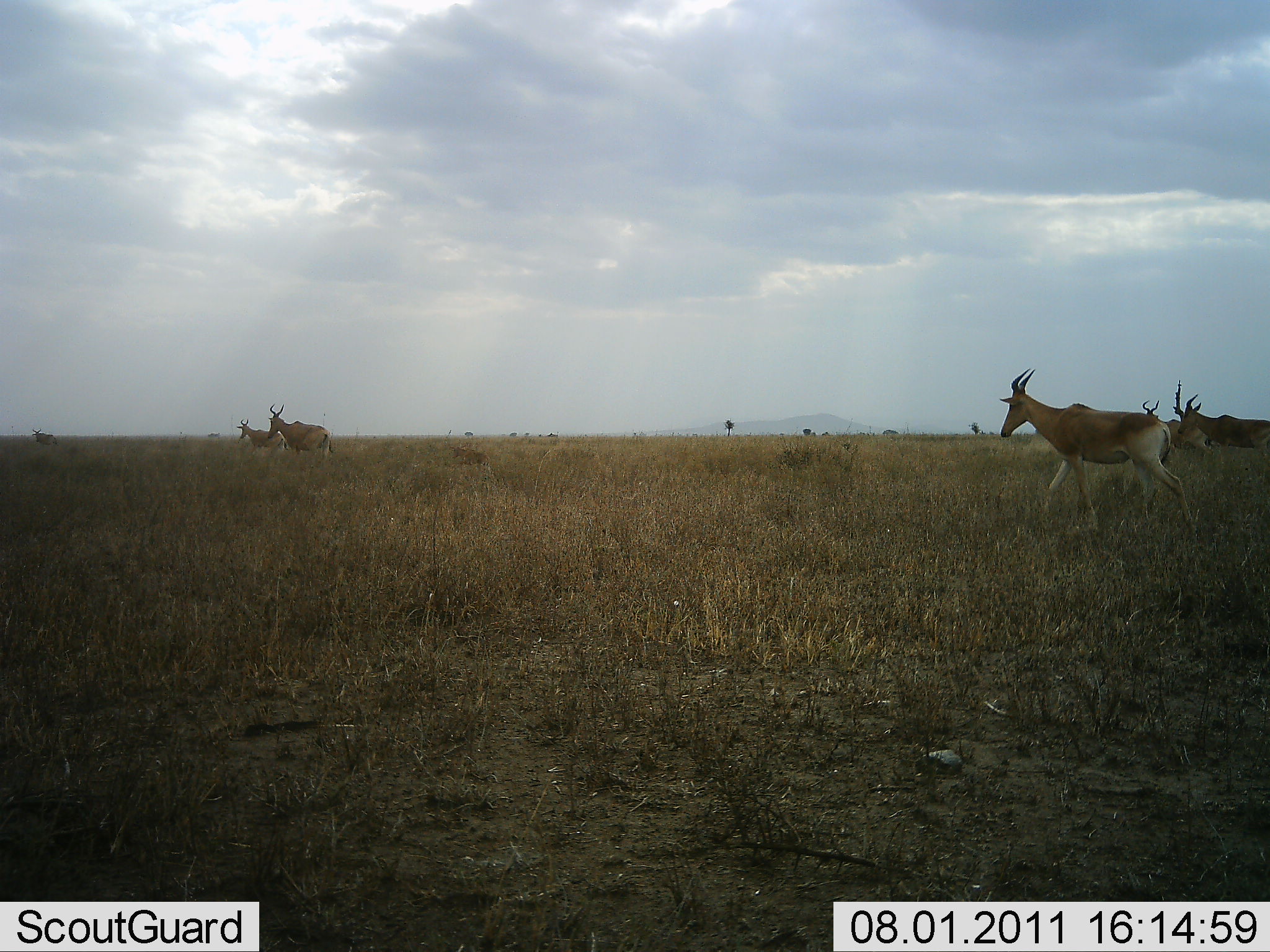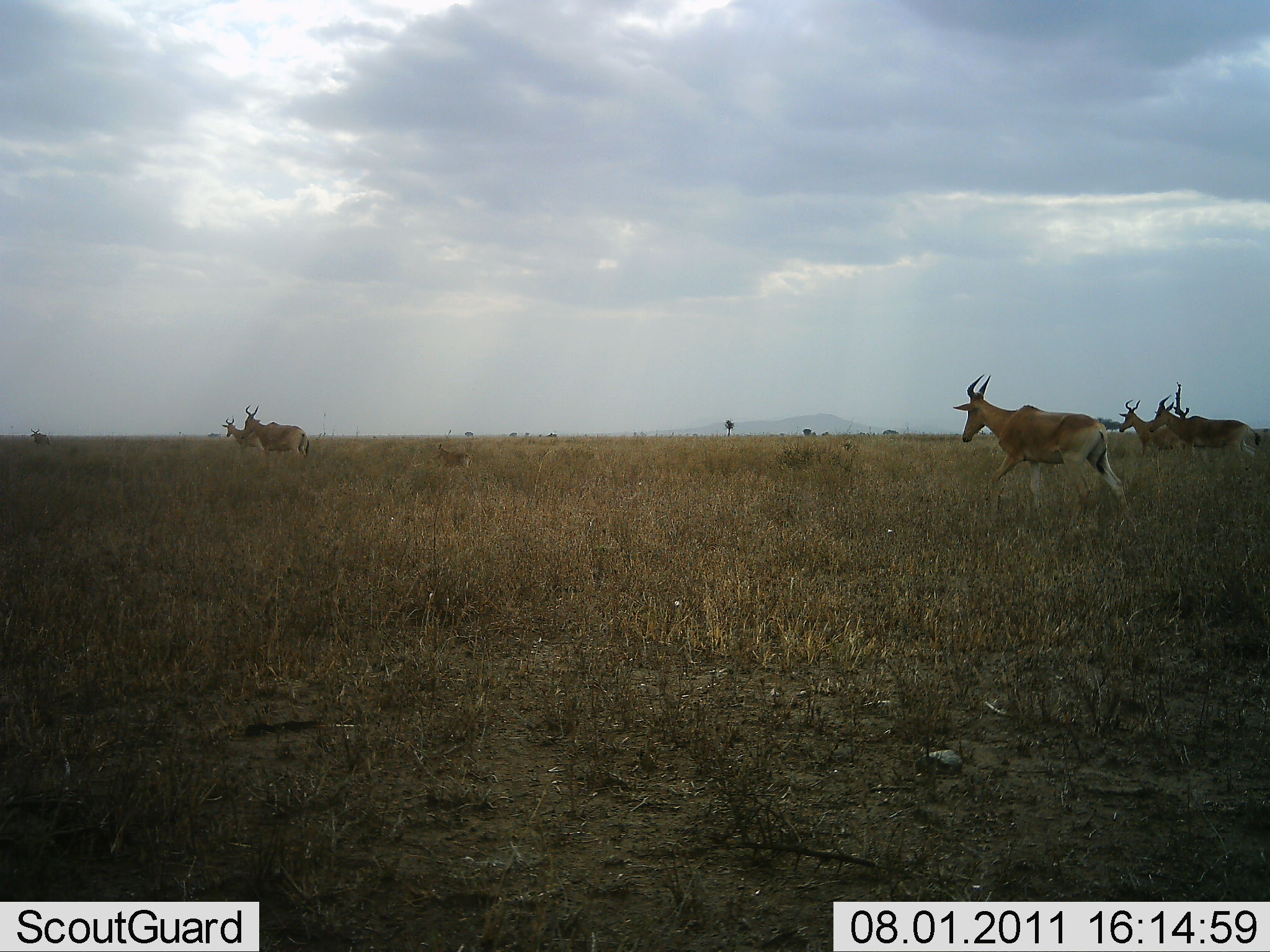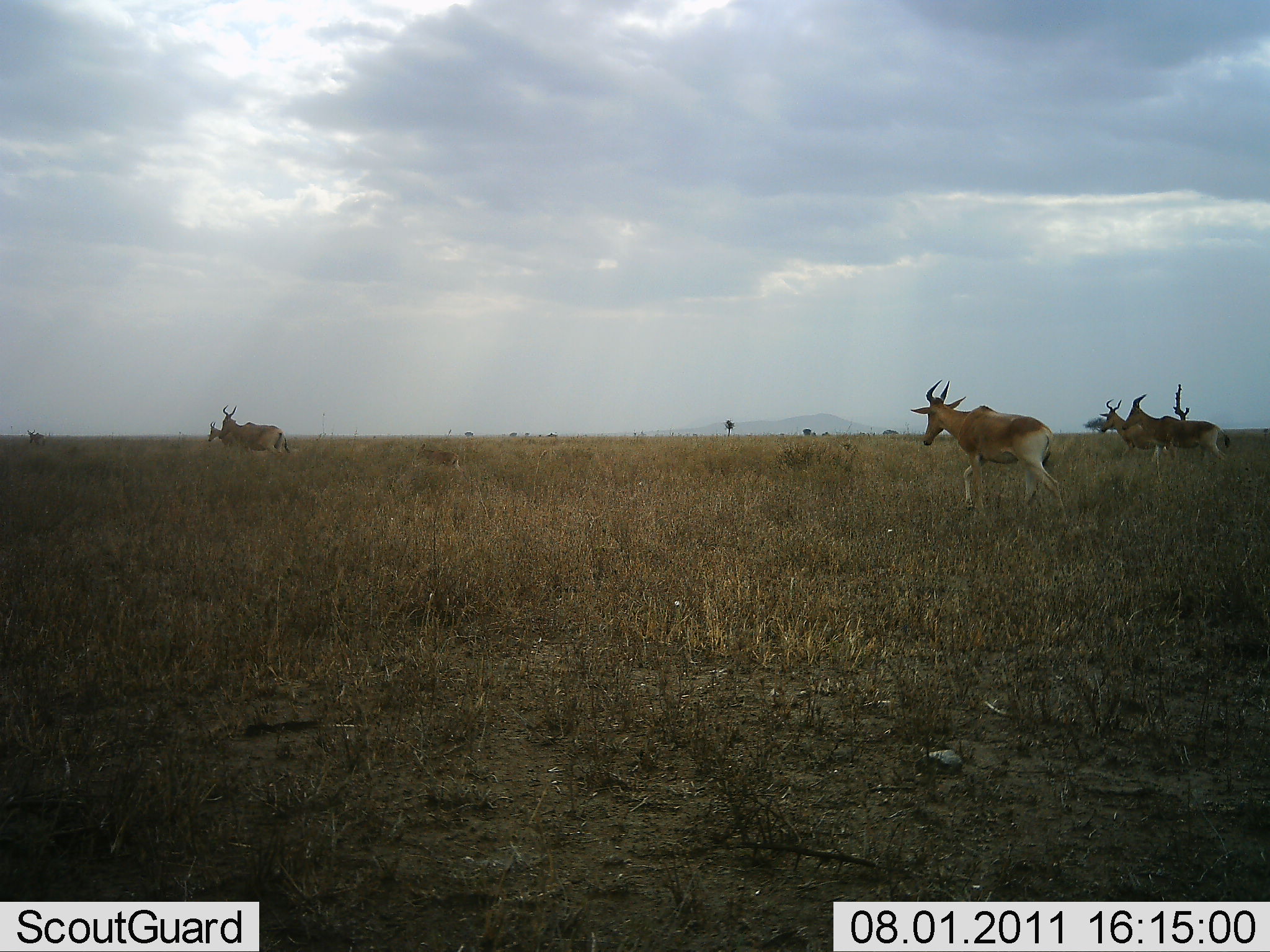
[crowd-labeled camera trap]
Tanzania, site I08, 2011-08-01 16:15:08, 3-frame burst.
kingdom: Animalia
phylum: Chordata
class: Mammalia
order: Artiodactyla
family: Bovidae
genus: Alcelaphus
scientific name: Alcelaphus buselaphus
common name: hartebeest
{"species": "hartebeest (Alcelaphus buselaphus)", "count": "7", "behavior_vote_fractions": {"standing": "0%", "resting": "0%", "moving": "100%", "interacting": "0%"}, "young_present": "67%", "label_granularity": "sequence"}